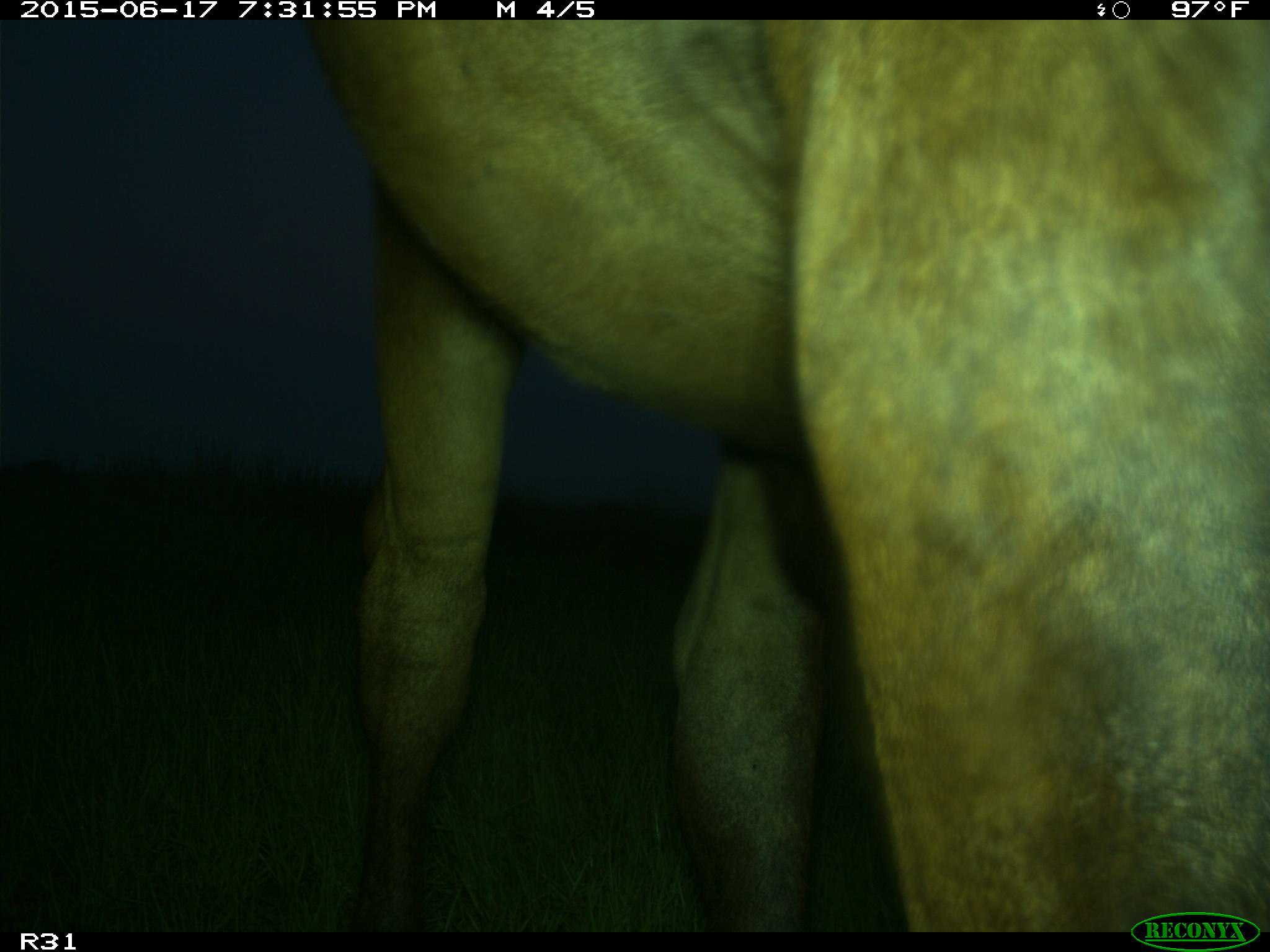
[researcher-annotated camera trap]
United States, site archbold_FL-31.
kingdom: Animalia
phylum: Chordata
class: Mammalia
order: Artiodactyla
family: Bovidae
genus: Bos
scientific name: Bos taurus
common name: domestic cow